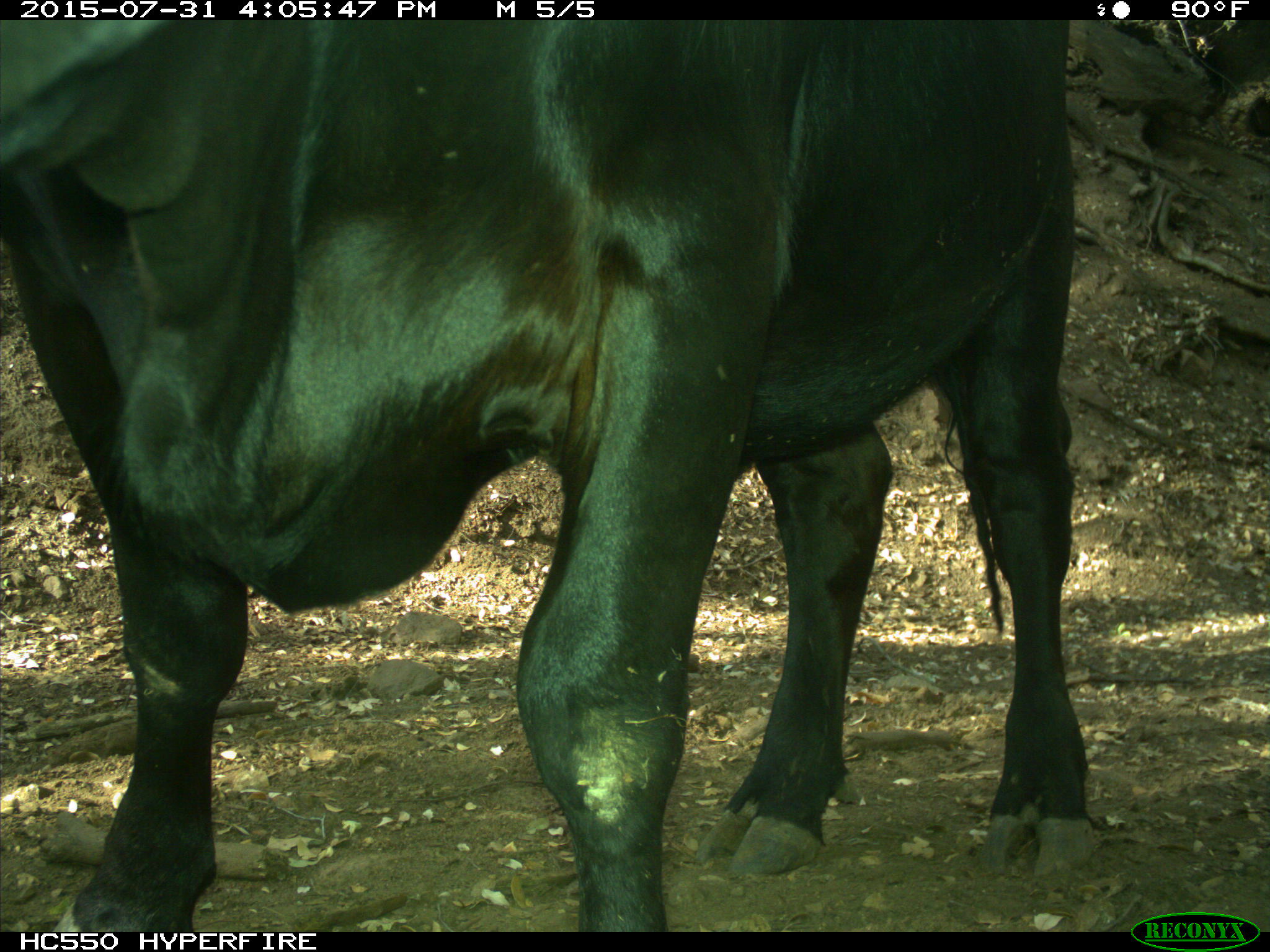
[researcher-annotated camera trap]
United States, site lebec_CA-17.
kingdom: Animalia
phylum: Chordata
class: Mammalia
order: Artiodactyla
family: Bovidae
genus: Bos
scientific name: Bos taurus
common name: domestic cow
Bos taurus (domestic cow).